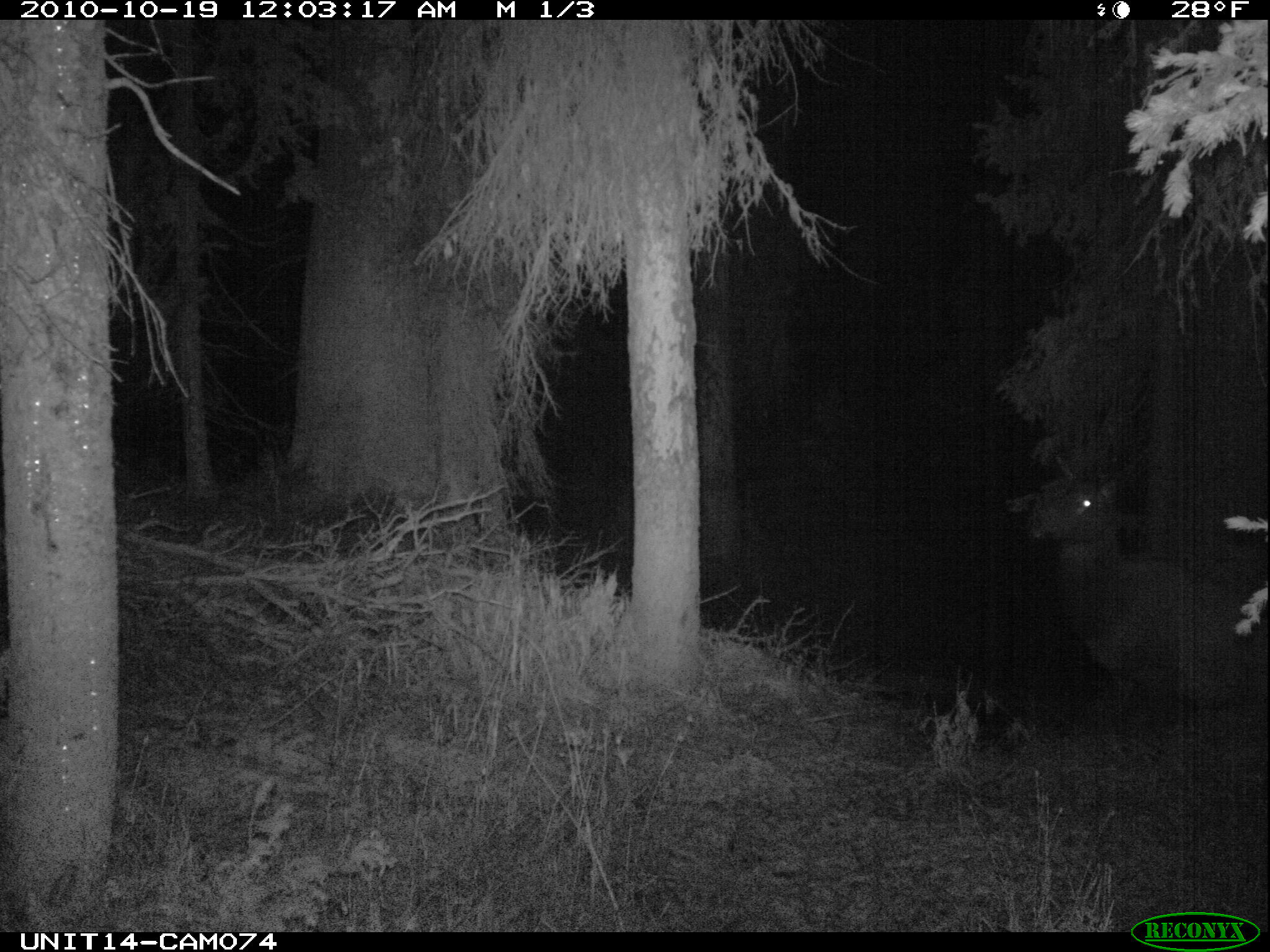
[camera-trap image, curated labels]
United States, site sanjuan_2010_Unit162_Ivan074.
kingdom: Animalia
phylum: Chordata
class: Mammalia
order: Artiodactyla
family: Cervidae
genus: Cervus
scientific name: Cervus elaphus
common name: red deer